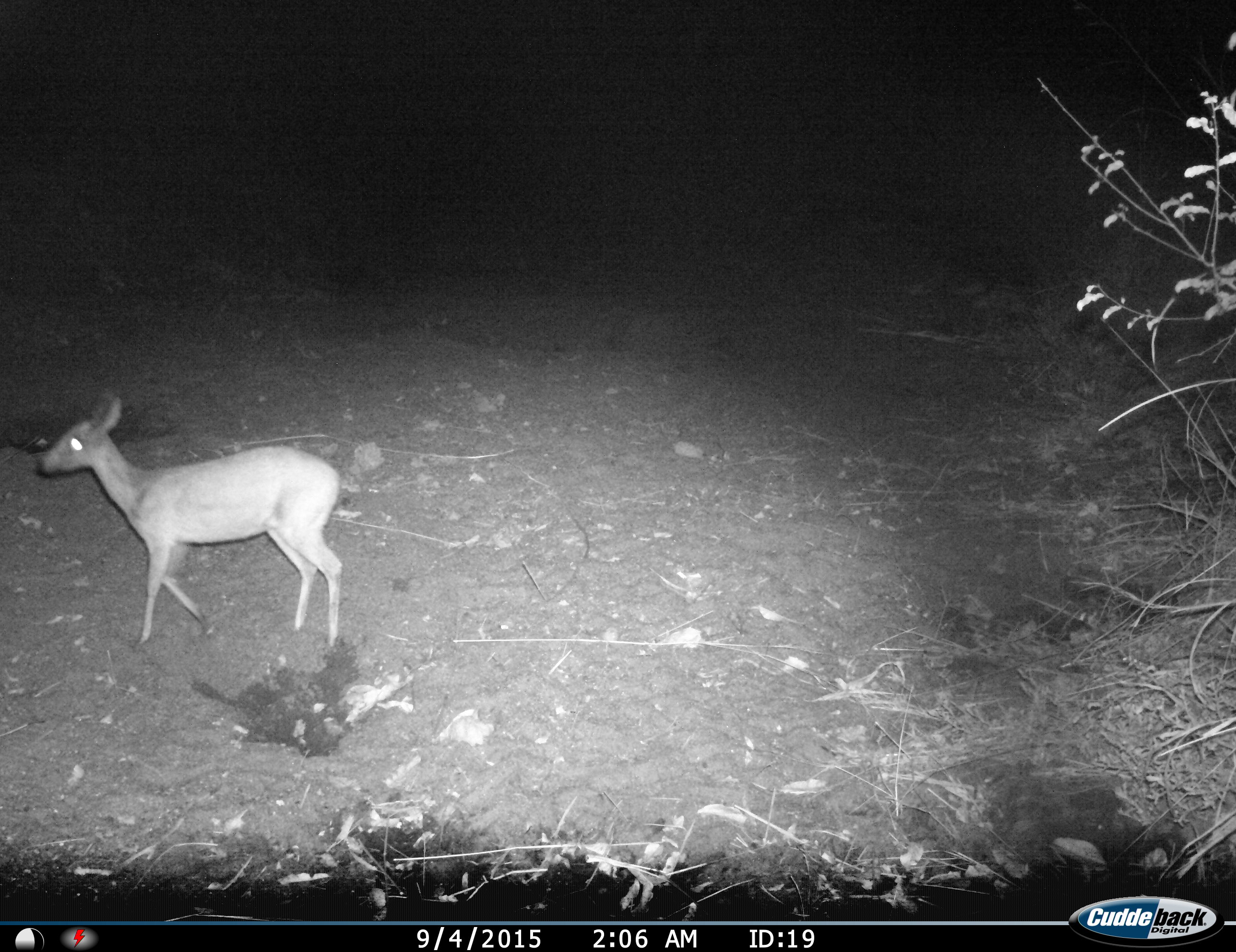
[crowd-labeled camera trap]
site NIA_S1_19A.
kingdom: Animalia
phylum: Chordata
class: Mammalia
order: Artiodactyla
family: Bovidae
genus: Sylvicapra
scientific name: Sylvicapra grimmia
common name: common duiker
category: duikercommongrey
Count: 1.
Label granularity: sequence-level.